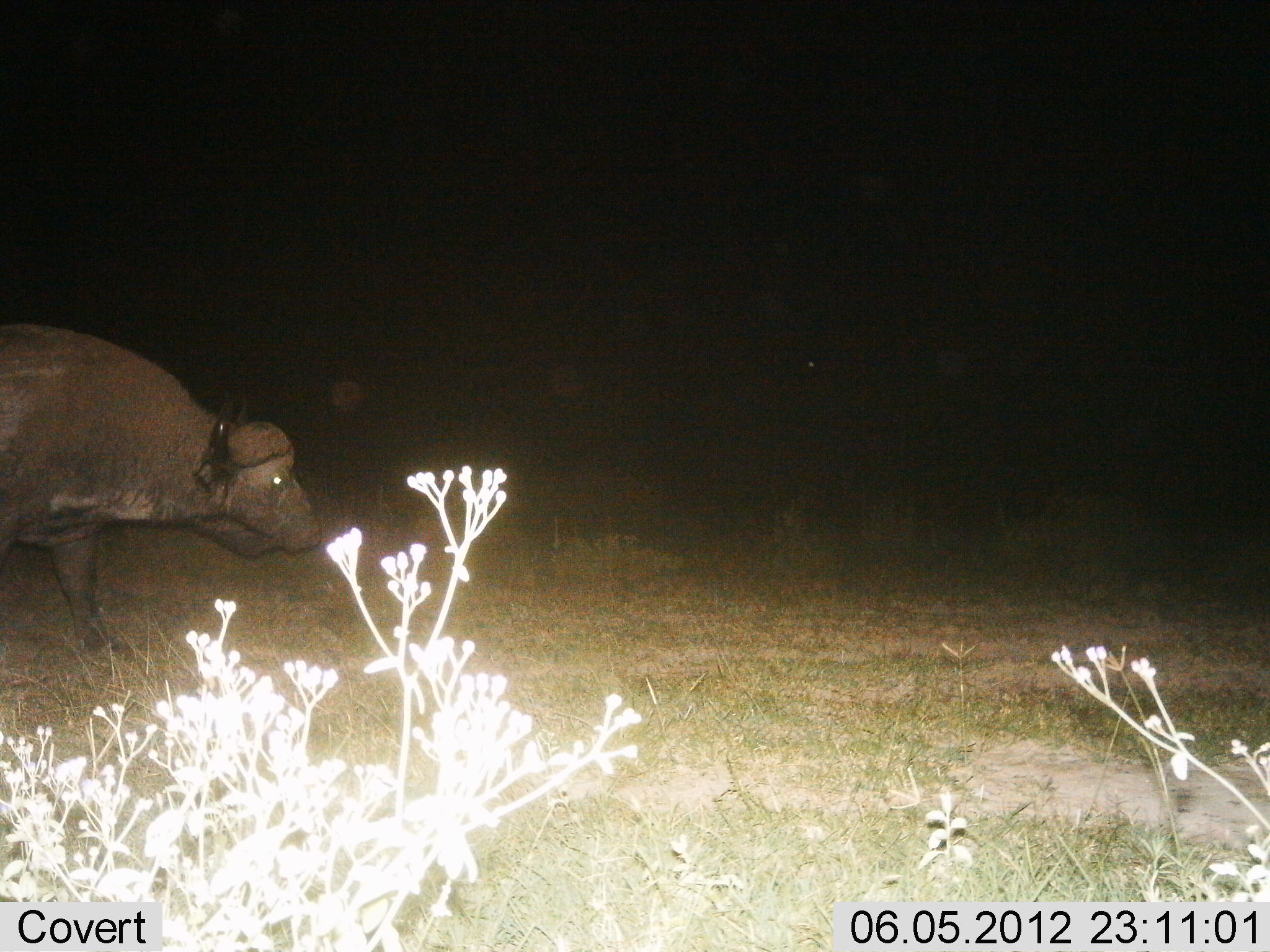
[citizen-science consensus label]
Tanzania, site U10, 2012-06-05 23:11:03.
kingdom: Animalia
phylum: Chordata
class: Mammalia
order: Artiodactyla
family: Bovidae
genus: Syncerus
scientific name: Syncerus caffer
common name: cape buffalo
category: buffalo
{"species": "buffalo (cape buffalo) (Syncerus caffer)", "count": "1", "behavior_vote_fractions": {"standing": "20%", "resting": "0%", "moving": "80%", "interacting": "0%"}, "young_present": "0%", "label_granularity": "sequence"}